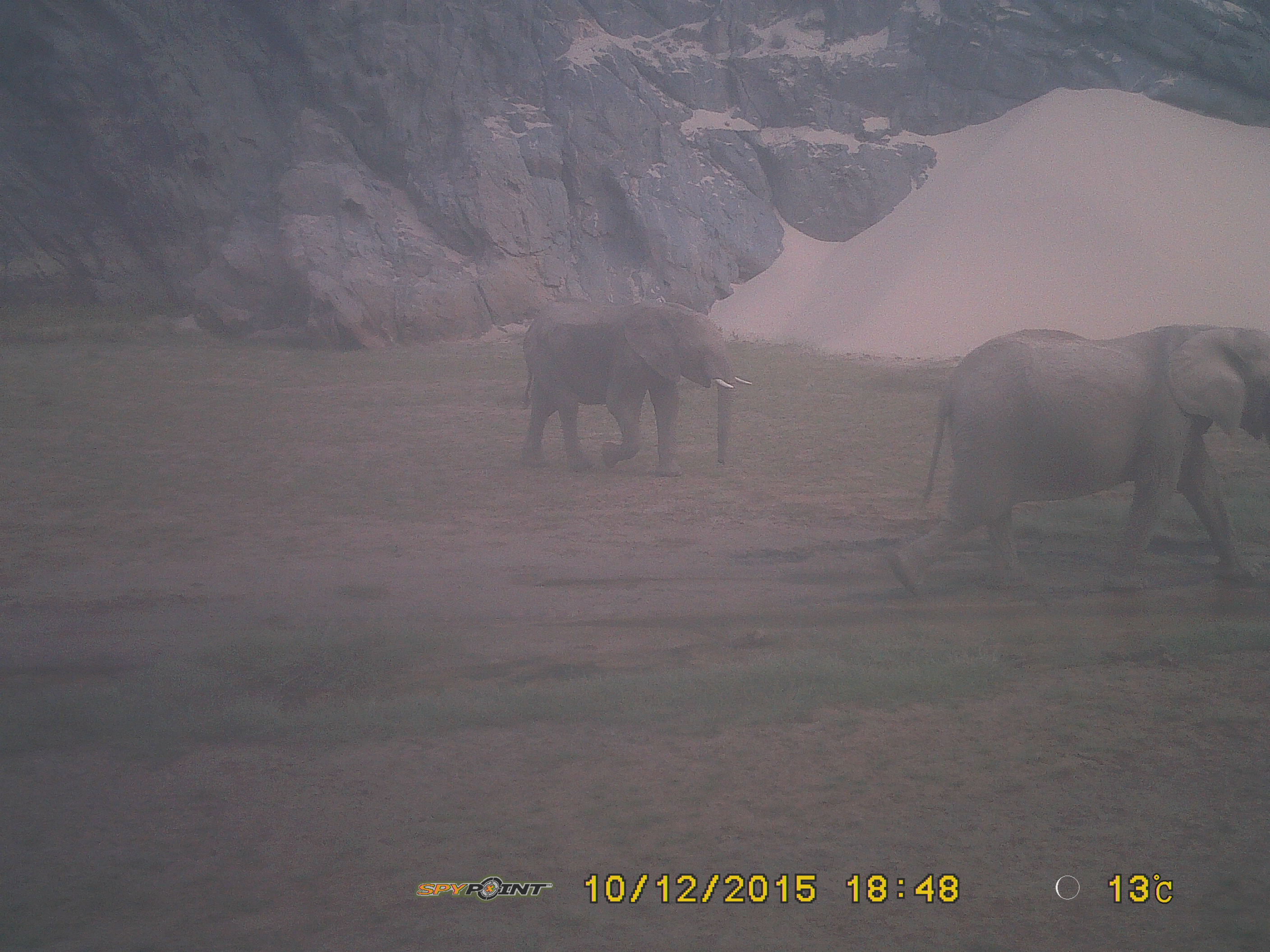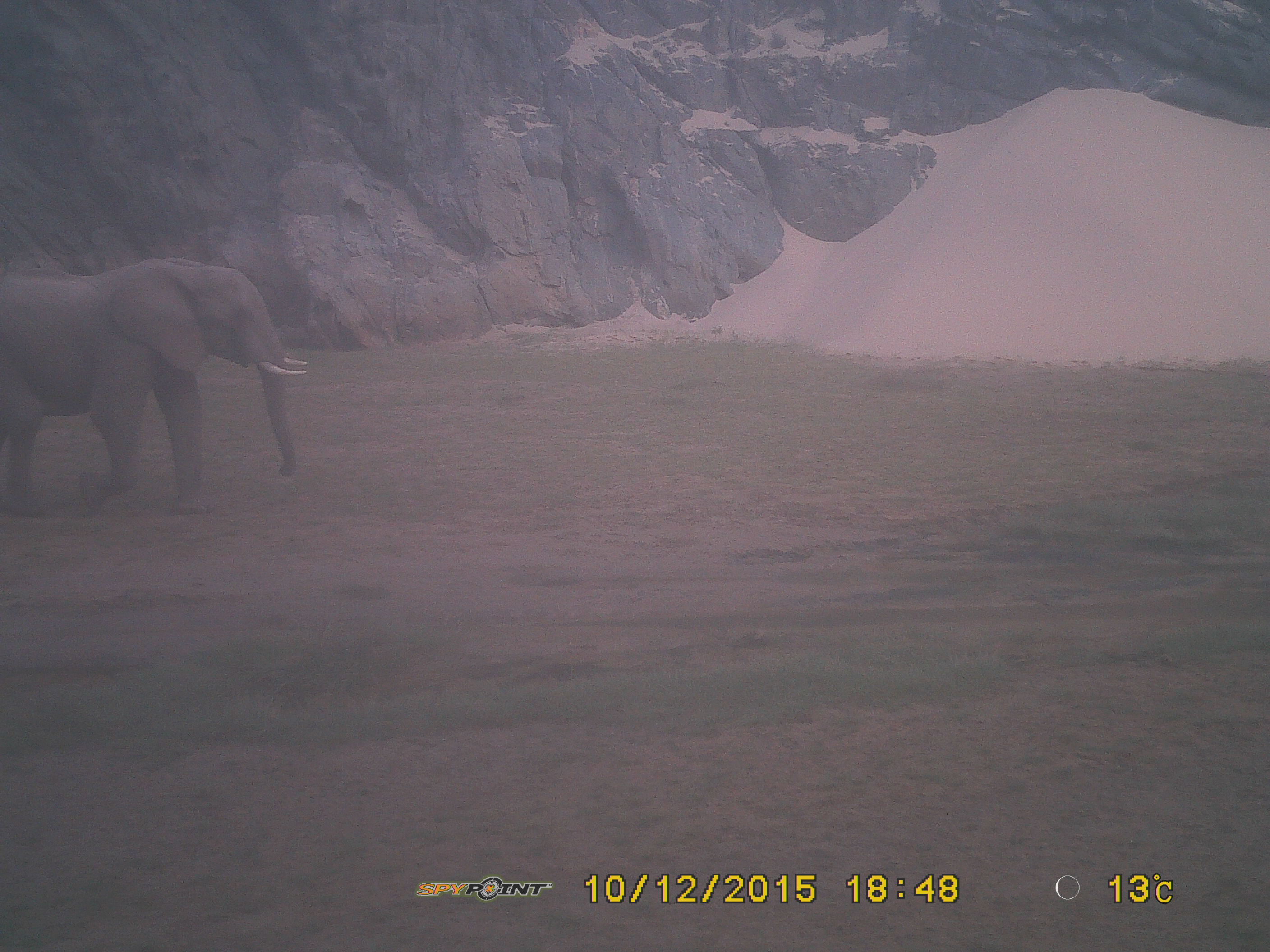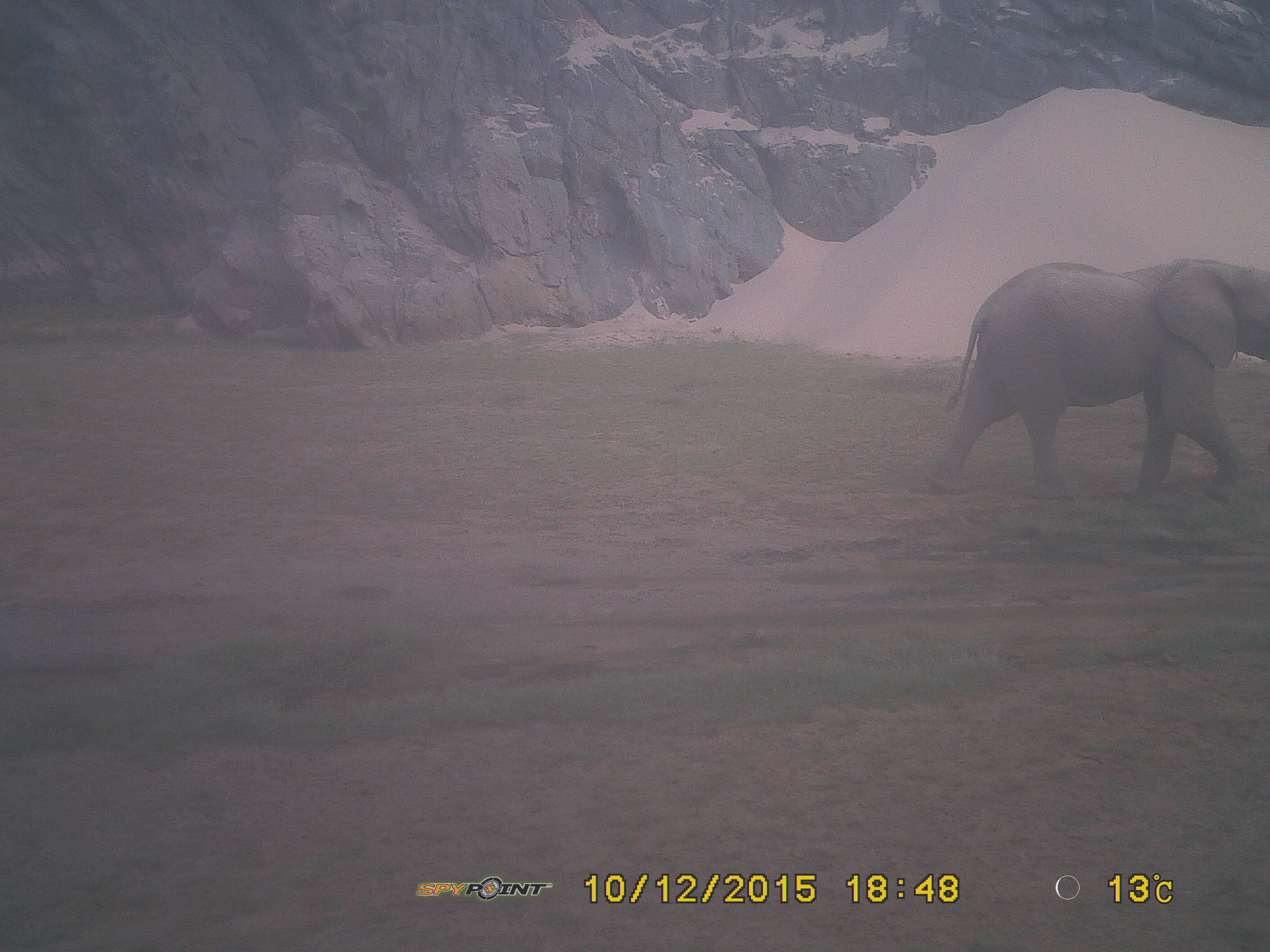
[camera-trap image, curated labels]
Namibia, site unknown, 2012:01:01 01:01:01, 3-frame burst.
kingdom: Animalia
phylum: Chordata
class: Mammalia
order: Proboscidea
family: Elephantidae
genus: Loxodonta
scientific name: Loxodonta africana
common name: african elephant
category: loxodanta africana